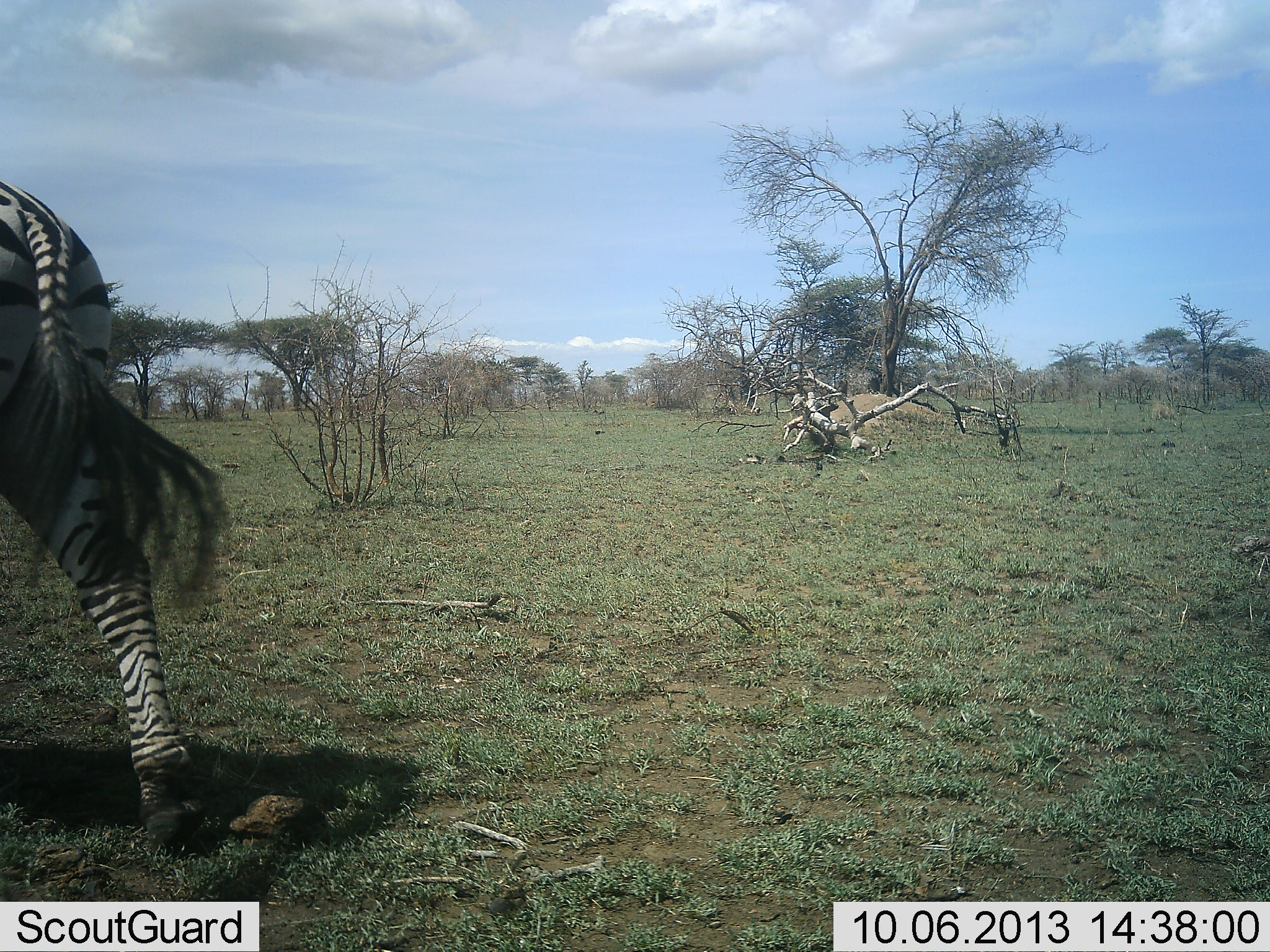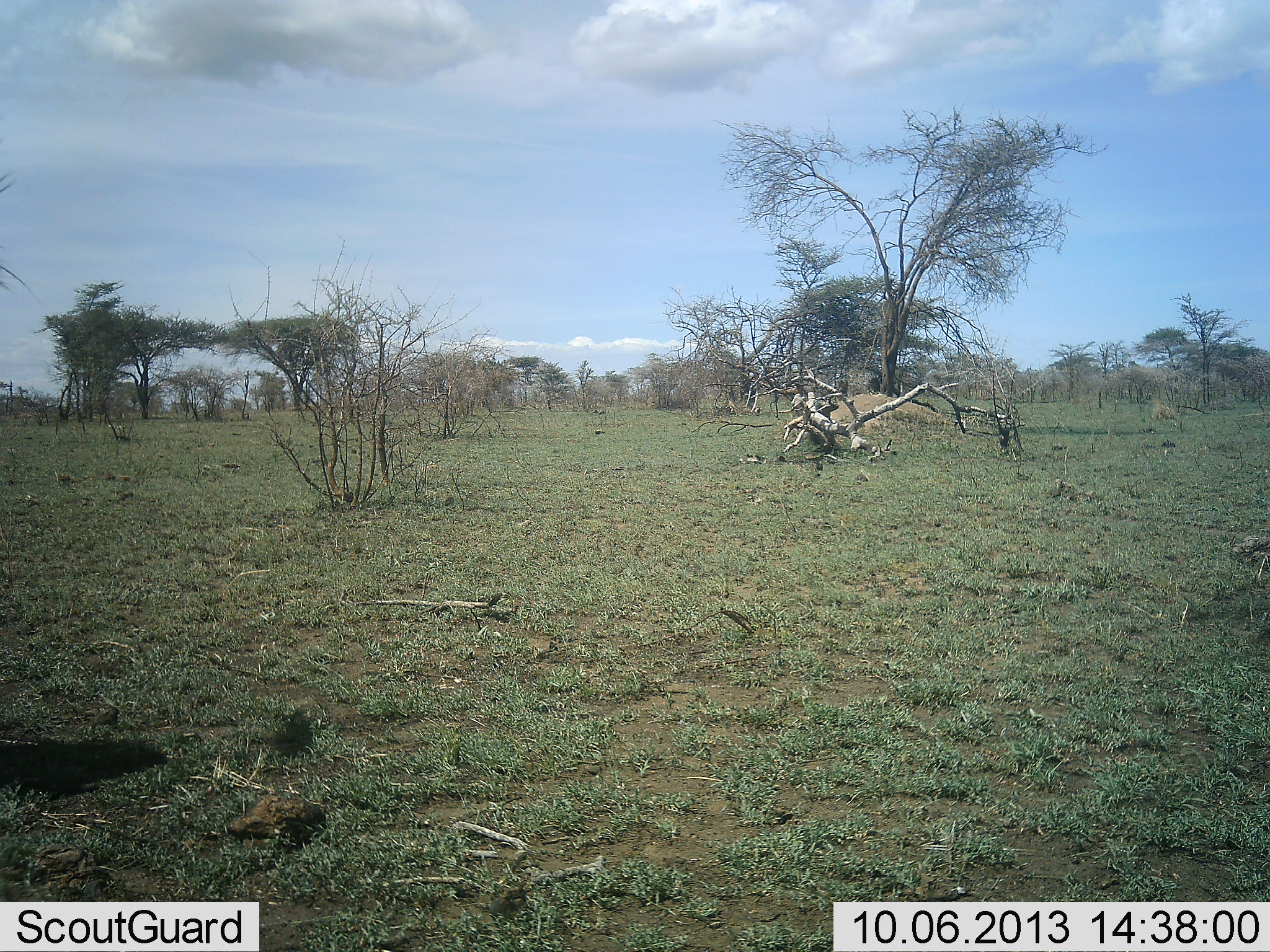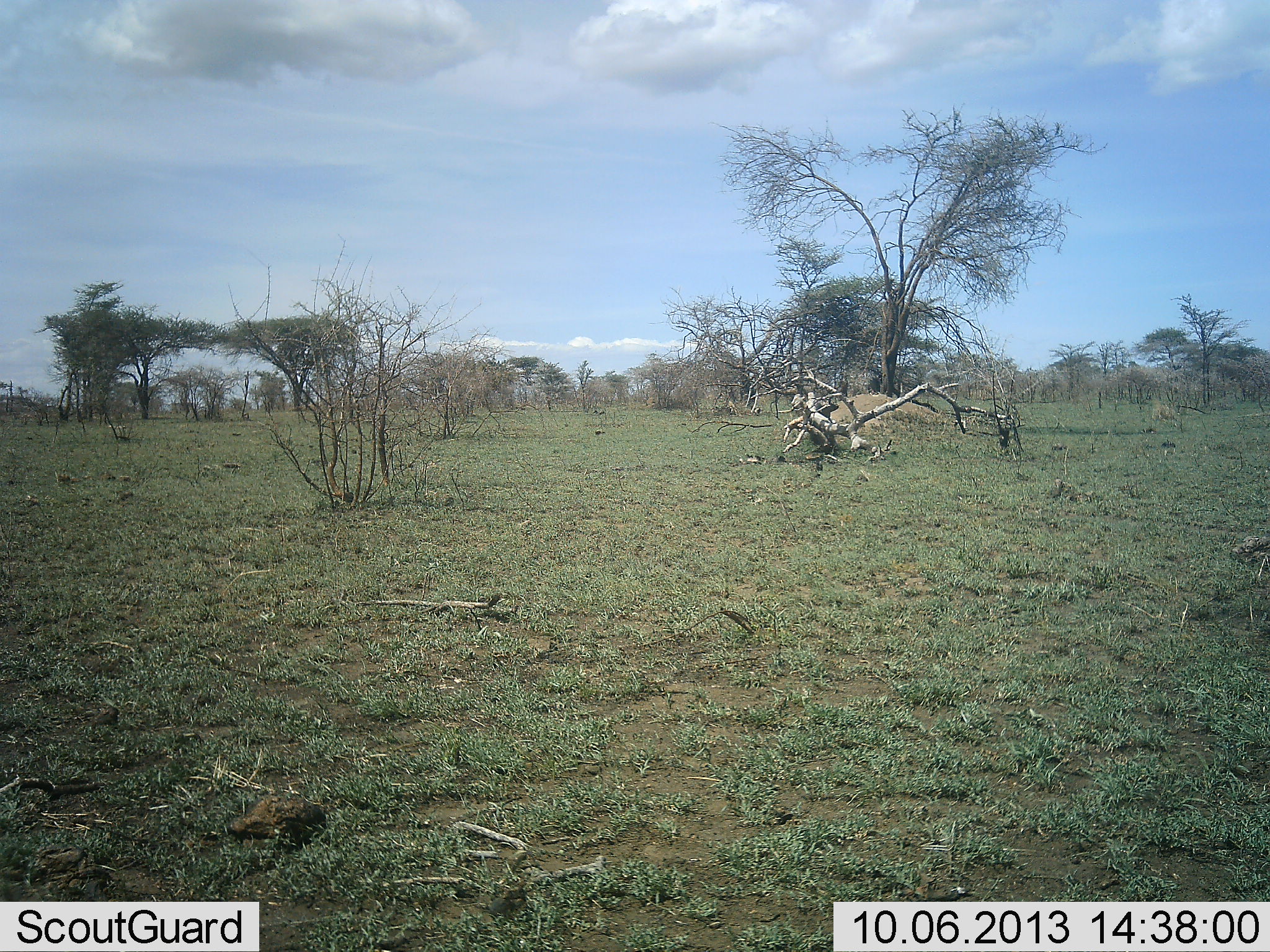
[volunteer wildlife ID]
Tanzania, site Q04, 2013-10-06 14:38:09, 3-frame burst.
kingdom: Animalia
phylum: Chordata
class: Mammalia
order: Perissodactyla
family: Equidae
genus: Equus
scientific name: Equus quagga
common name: plains zebra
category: zebra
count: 1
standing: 7%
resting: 0%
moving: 100%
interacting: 0%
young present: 0%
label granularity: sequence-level